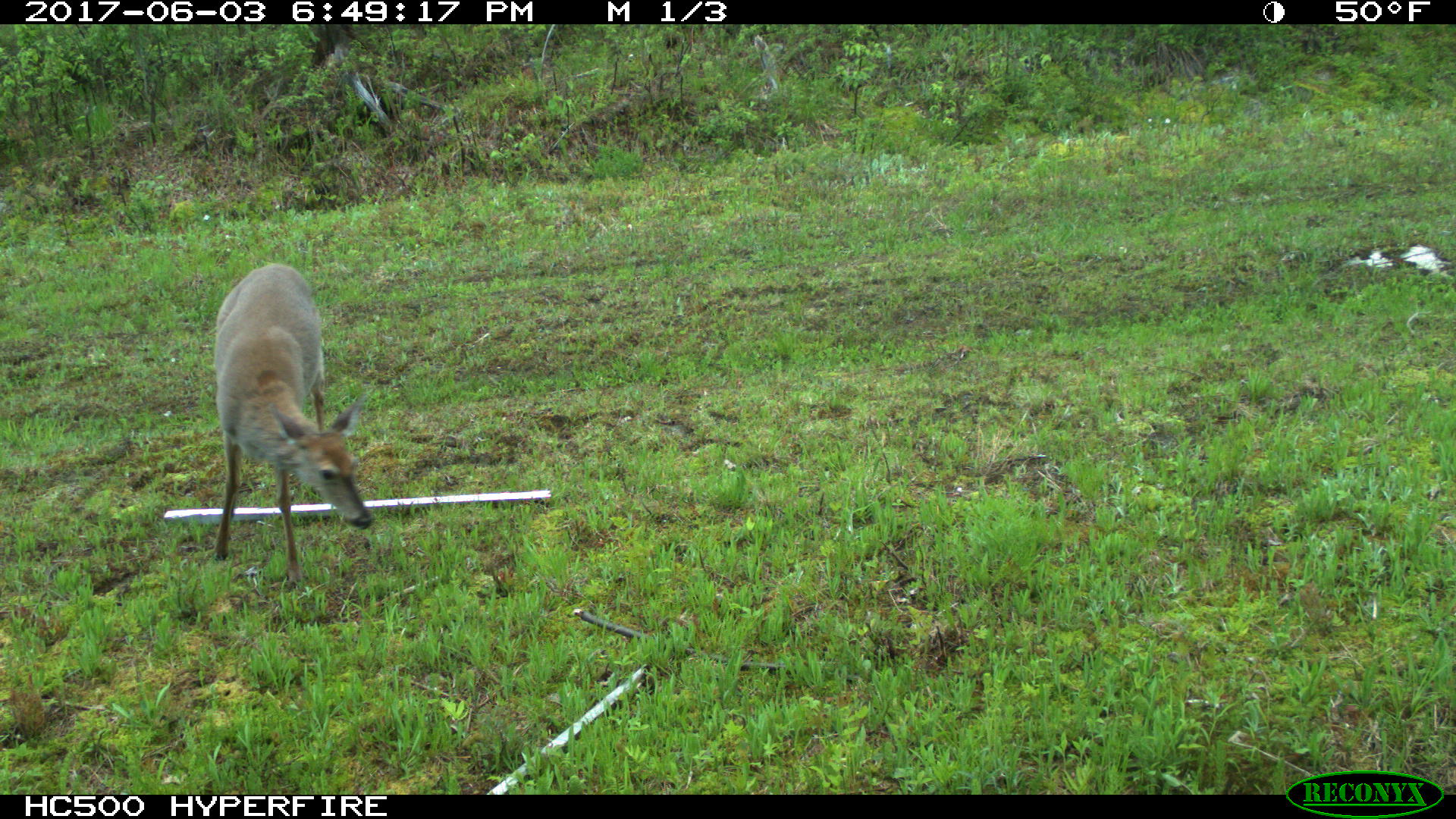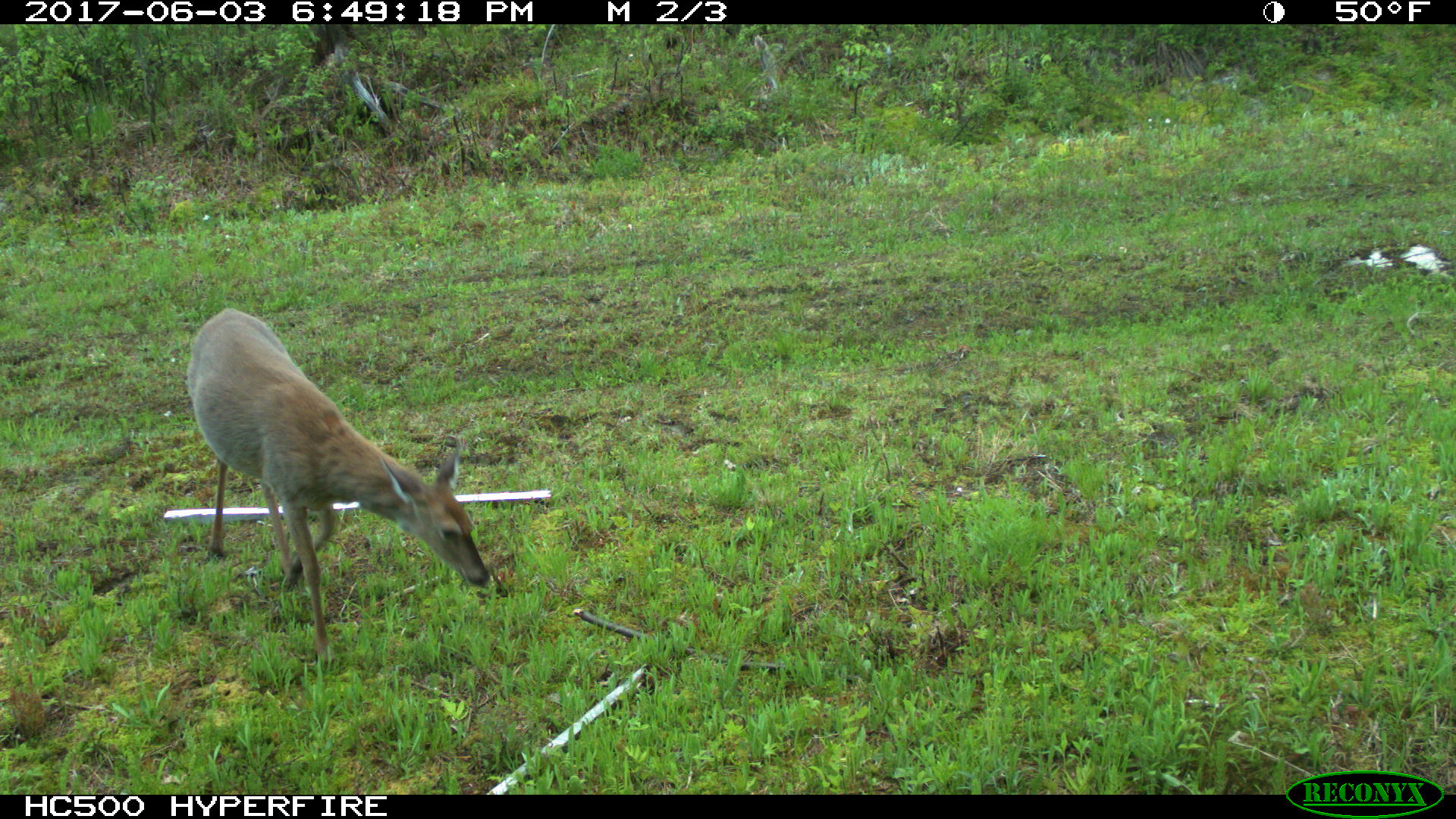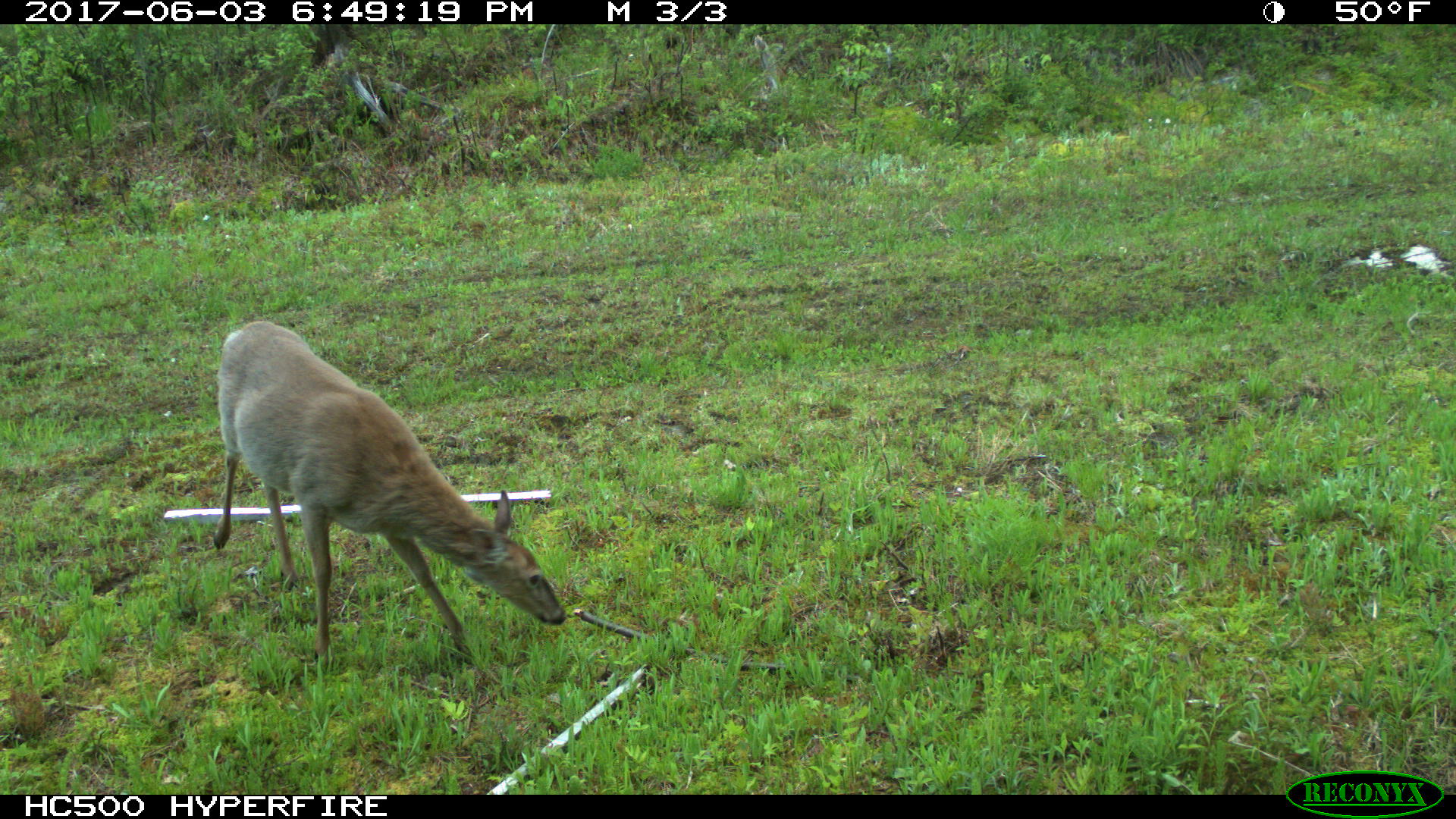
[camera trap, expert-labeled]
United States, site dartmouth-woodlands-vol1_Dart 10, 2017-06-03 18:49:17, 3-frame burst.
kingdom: Animalia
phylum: Chordata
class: Mammalia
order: Artiodactyla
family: Cervidae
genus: Odocoileus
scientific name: Odocoileus virginianus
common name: white-tailed deer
White-tailed deer (Odocoileus virginianus).